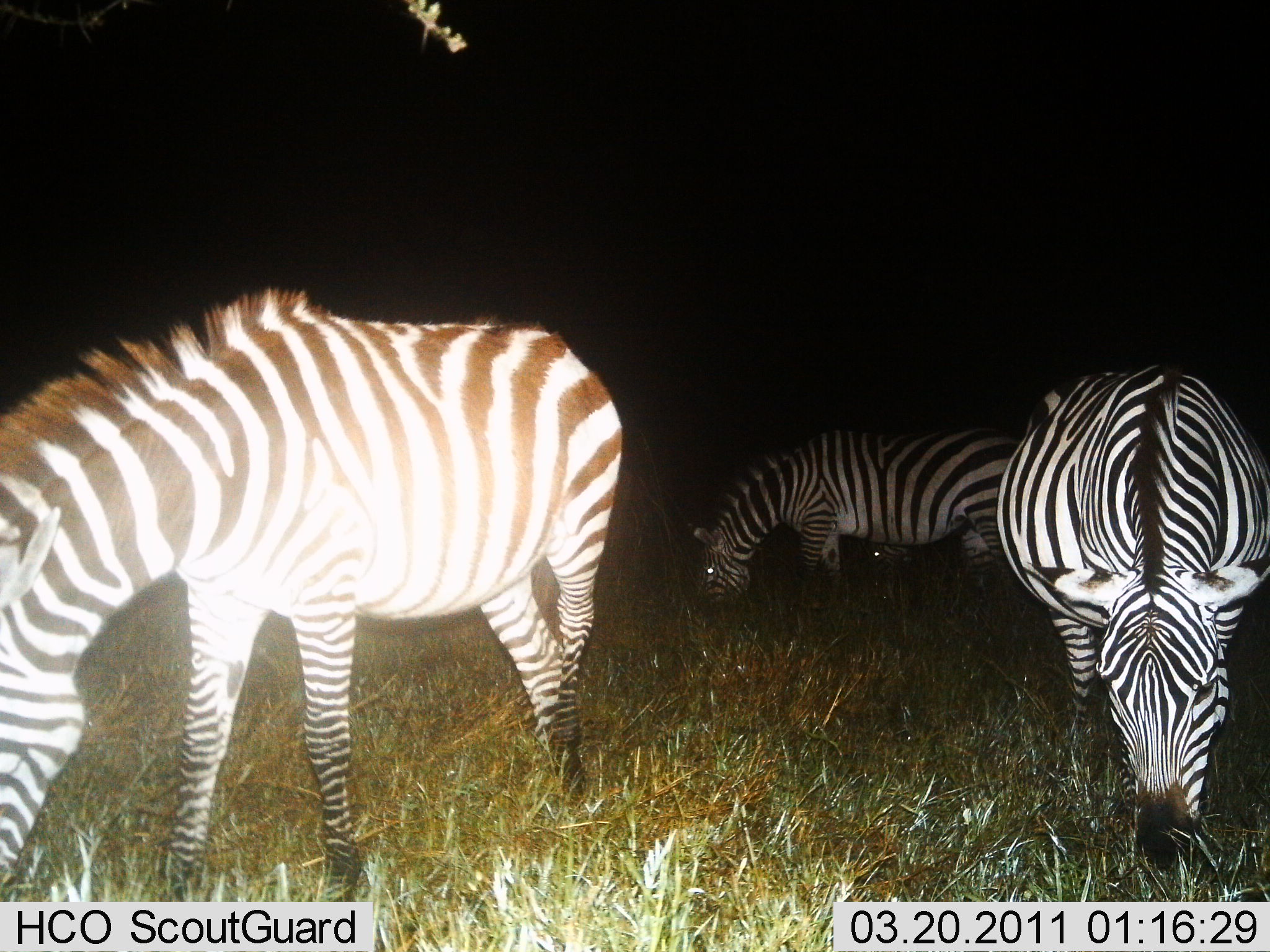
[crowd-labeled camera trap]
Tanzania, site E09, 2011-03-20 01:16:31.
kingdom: Animalia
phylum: Chordata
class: Mammalia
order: Perissodactyla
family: Equidae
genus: Equus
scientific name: Equus quagga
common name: plains zebra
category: zebra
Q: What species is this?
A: Zebra (plains zebra) (Equus quagga).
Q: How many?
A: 3.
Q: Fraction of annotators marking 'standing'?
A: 9%.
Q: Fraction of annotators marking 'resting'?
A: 0%.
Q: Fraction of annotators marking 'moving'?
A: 0%.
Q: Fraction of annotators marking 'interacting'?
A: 0%.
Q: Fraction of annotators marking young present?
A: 0%.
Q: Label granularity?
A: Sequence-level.